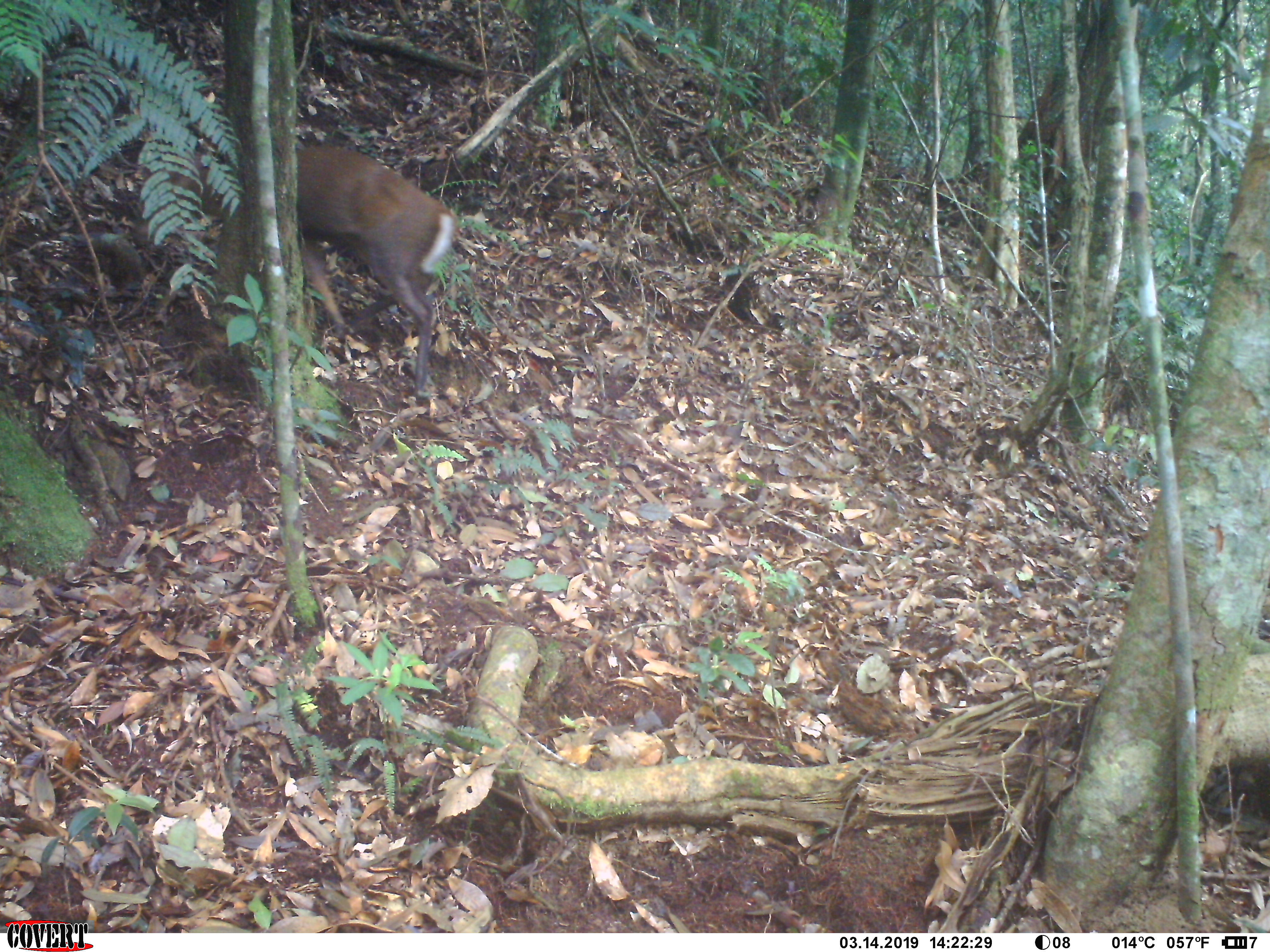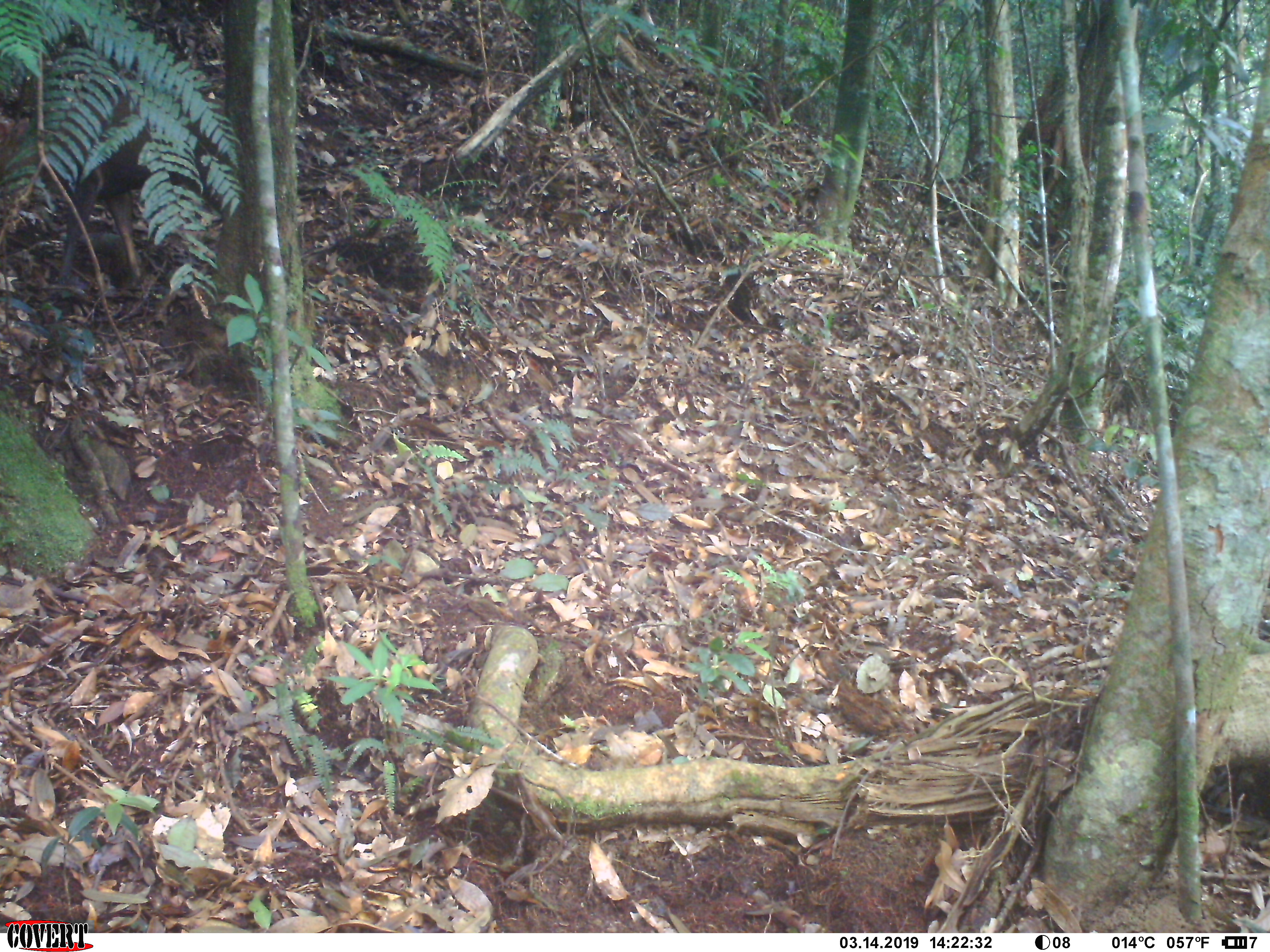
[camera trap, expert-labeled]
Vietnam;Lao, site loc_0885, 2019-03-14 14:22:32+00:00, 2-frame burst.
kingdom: Animalia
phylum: Chordata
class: Mammalia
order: Artiodactyla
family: Cervidae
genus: Muntiacus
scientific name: Muntiacus rooseveltorum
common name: roosevelt's muntjac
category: roosevelts muntjac group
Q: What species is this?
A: Roosevelts muntjac group (roosevelt's muntjac) (Muntiacus rooseveltorum).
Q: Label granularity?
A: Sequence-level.